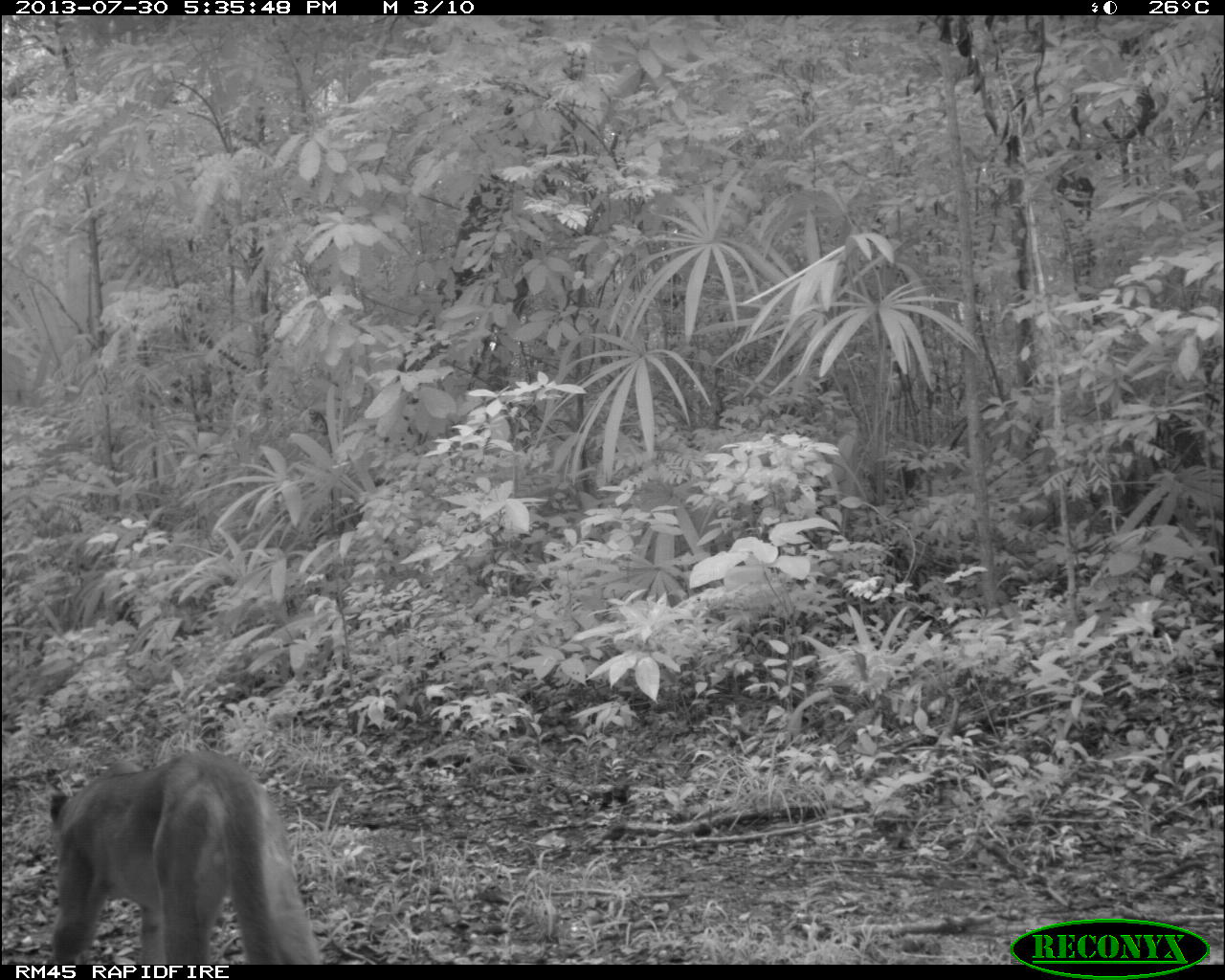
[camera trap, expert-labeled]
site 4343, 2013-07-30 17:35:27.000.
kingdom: Animalia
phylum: Chordata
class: Mammalia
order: Carnivora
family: Felidae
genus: Puma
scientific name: Puma concolor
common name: mountain lion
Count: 1.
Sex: male.